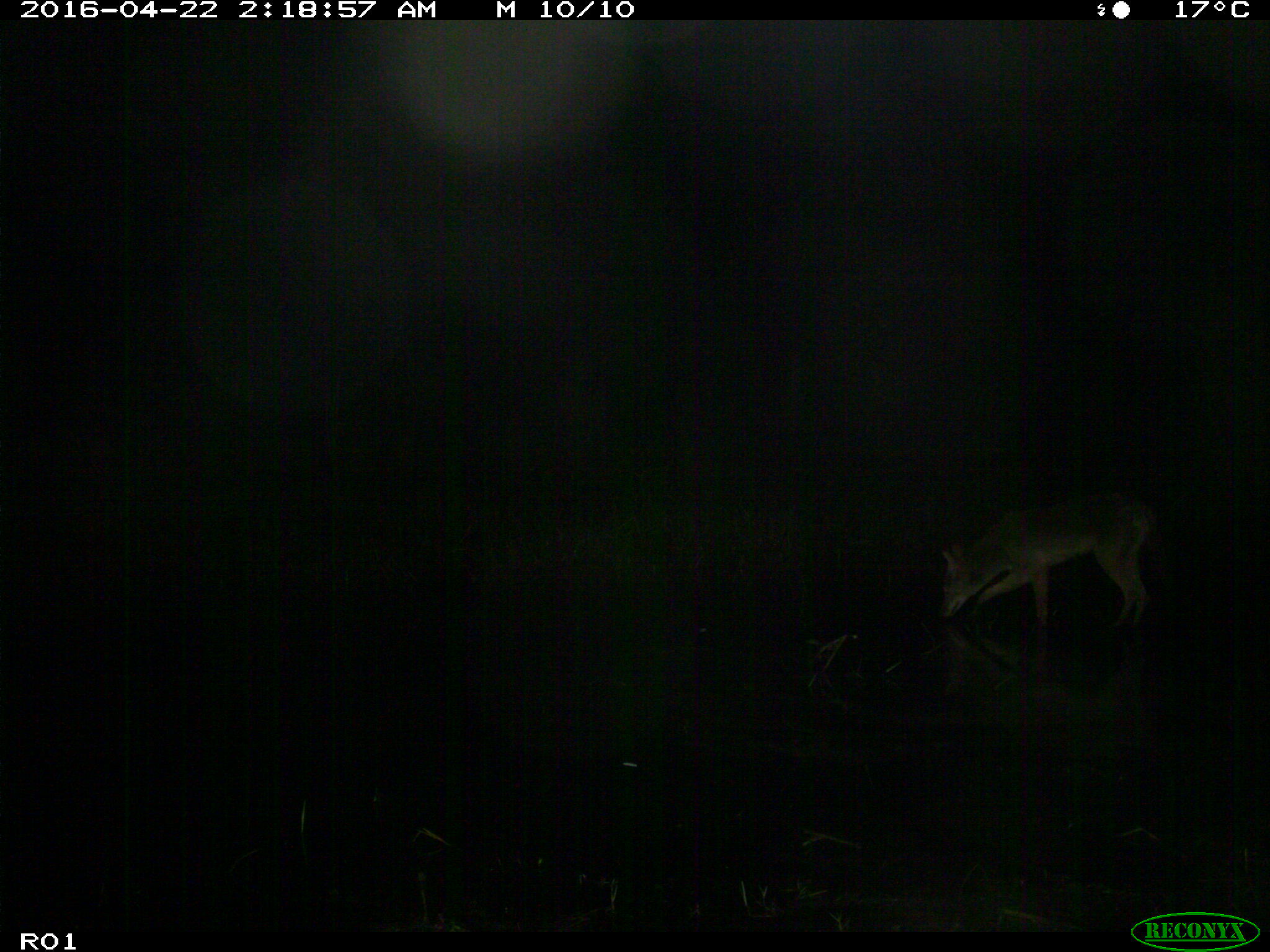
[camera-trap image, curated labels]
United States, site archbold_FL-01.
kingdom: Animalia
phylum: Chordata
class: Mammalia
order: Carnivora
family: Canidae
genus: Canis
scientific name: Canis latrans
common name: coyote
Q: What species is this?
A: Canis latrans (coyote).